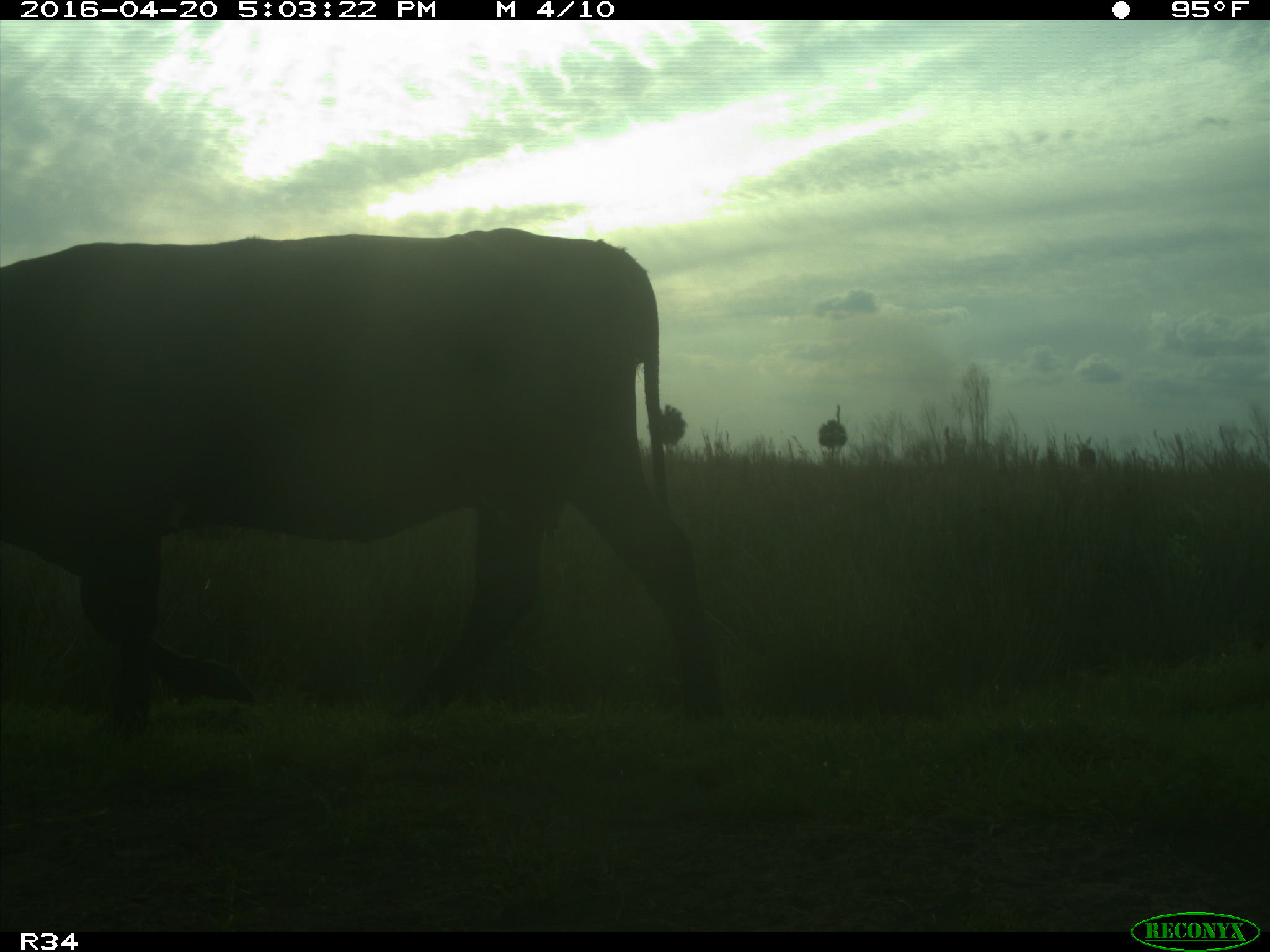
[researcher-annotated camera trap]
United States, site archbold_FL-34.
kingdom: Animalia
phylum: Chordata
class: Mammalia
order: Artiodactyla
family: Bovidae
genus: Bos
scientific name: Bos taurus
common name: domestic cow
Bos taurus (domestic cow).